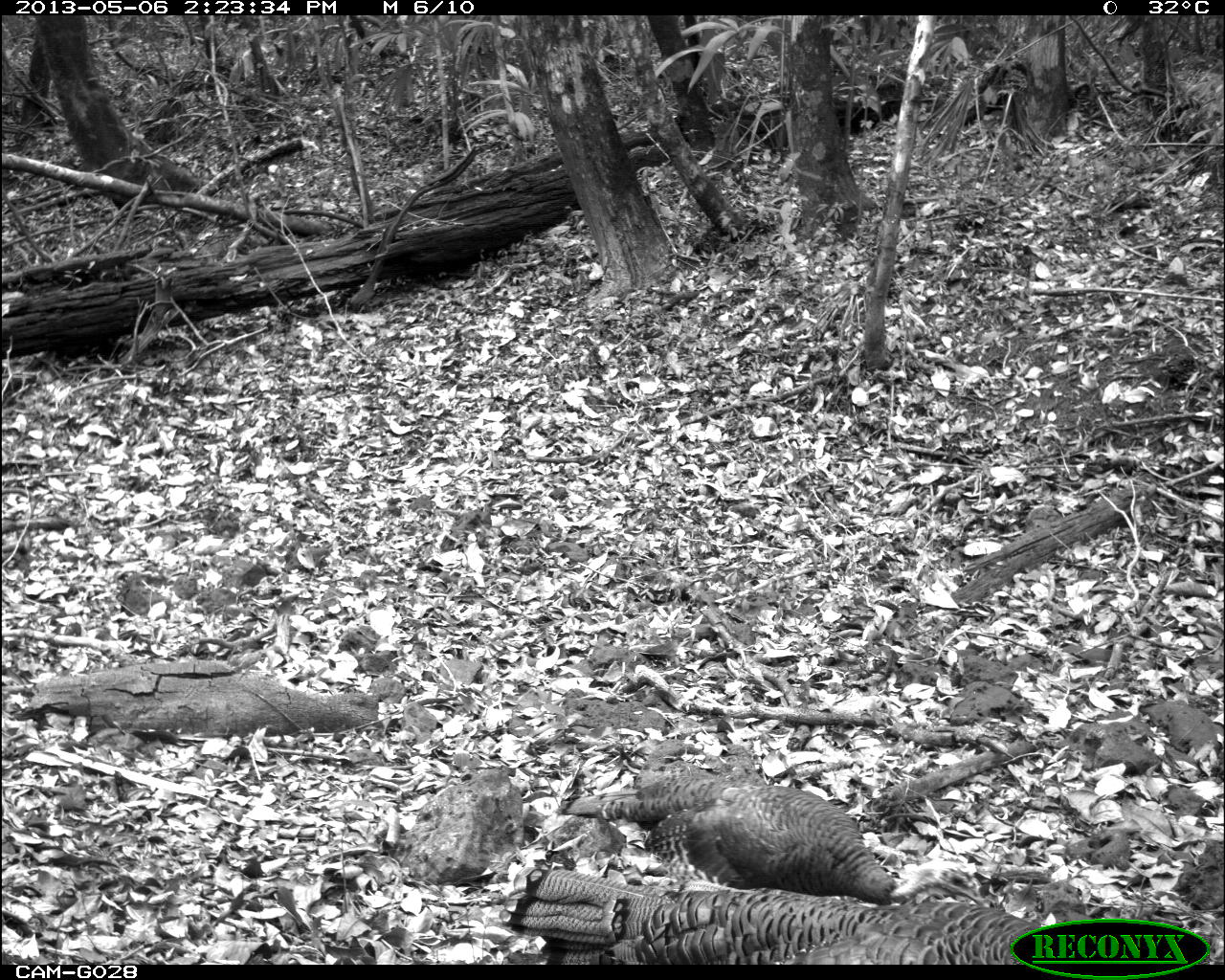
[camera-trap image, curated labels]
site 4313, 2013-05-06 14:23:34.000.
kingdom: Animalia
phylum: Chordata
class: Aves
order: Galliformes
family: Phasianidae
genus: Meleagris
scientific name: Meleagris ocellata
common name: ocellated turkey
Meleagris ocellata (ocellated turkey), count 3.